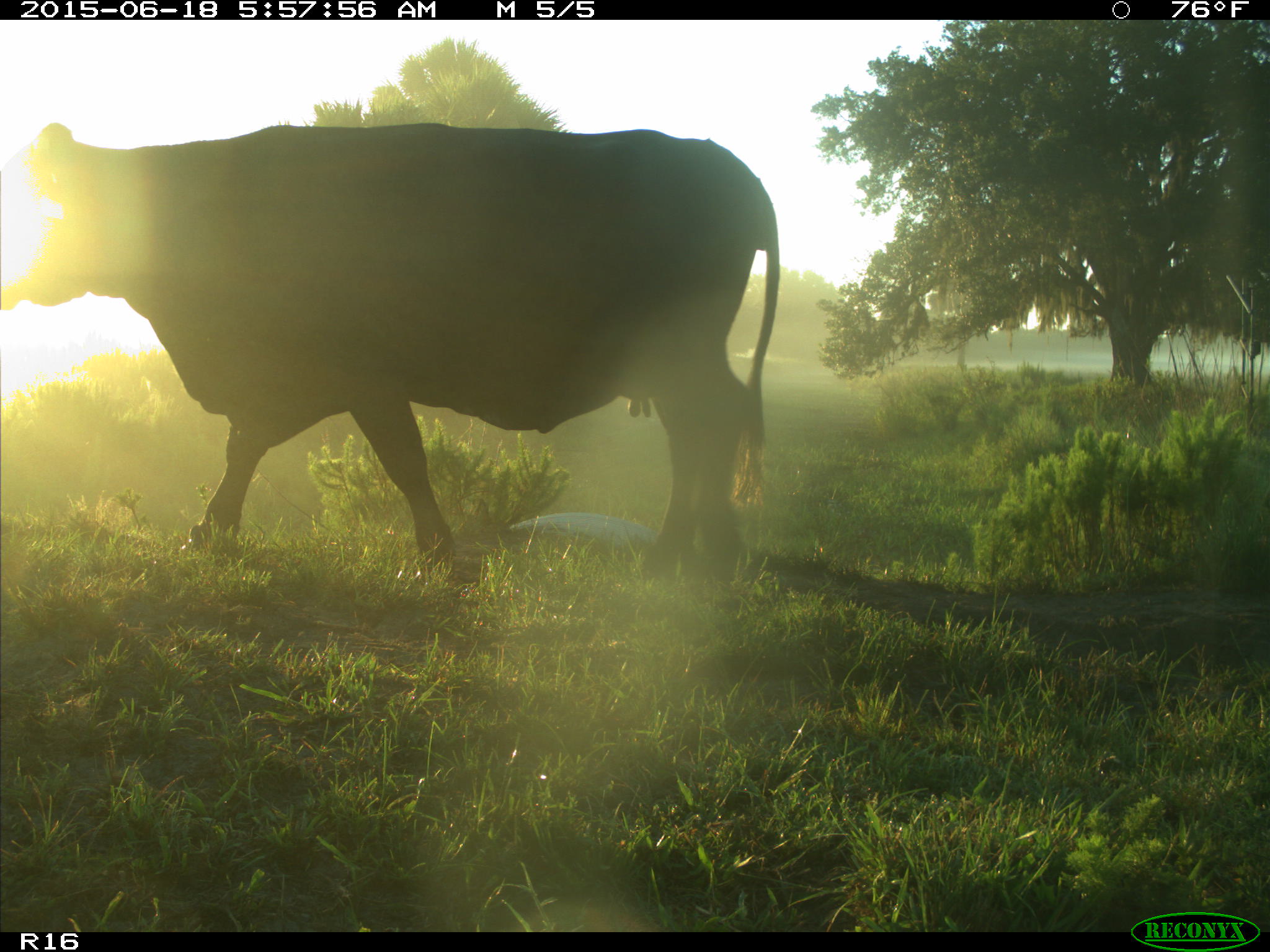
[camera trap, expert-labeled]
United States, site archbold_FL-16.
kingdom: Animalia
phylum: Chordata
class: Mammalia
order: Artiodactyla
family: Bovidae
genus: Bos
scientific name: Bos taurus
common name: domestic cow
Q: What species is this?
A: Bos taurus (domestic cow).